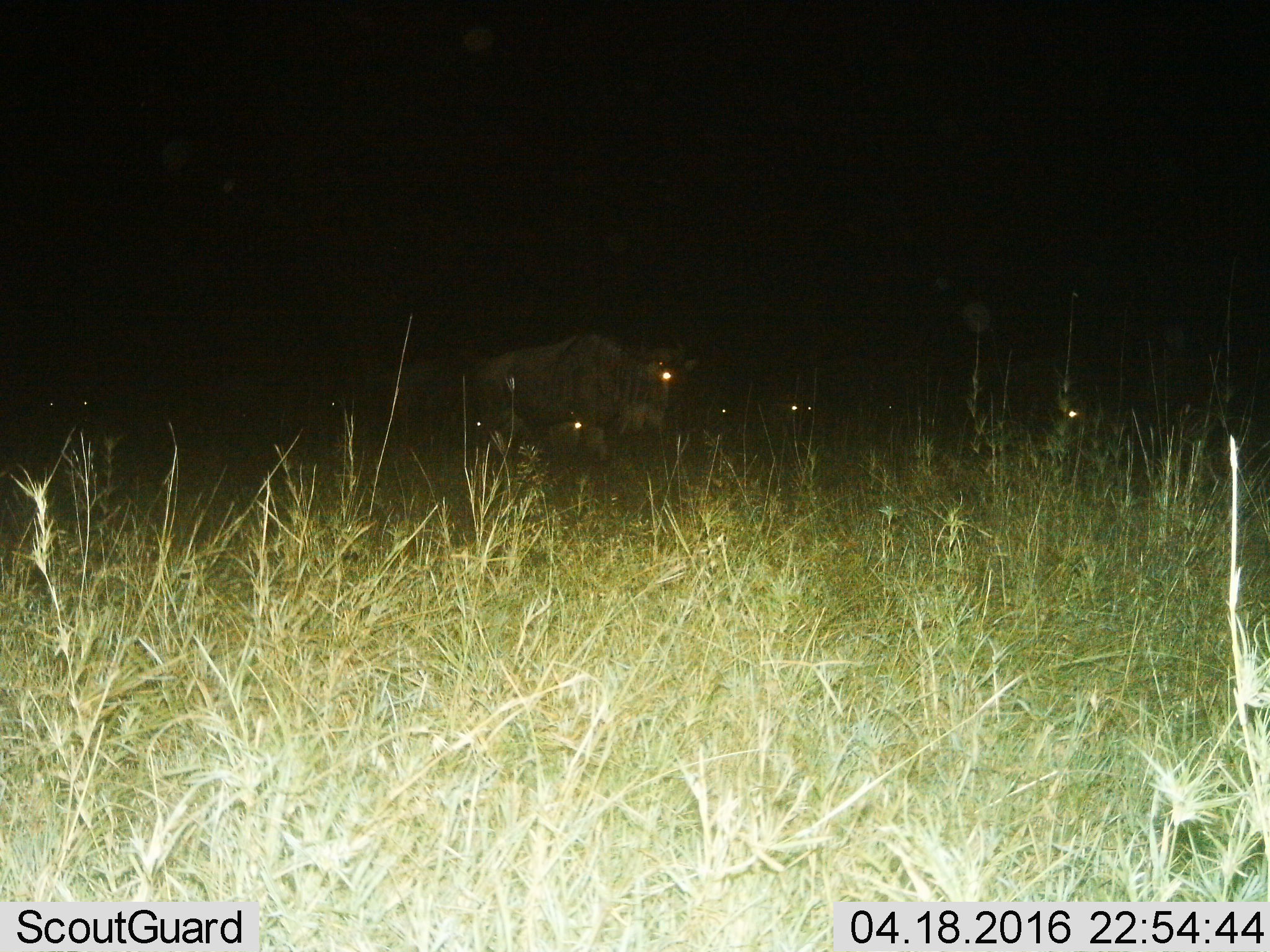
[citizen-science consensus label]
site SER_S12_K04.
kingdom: Animalia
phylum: Chordata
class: Mammalia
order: Artiodactyla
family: Bovidae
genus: Connochaetes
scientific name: Connochaetes taurinus taurinus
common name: blue wildebeest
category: wildebeestblue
Wildebeestblue (blue wildebeest) (Connochaetes taurinus taurinus), count 10. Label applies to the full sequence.